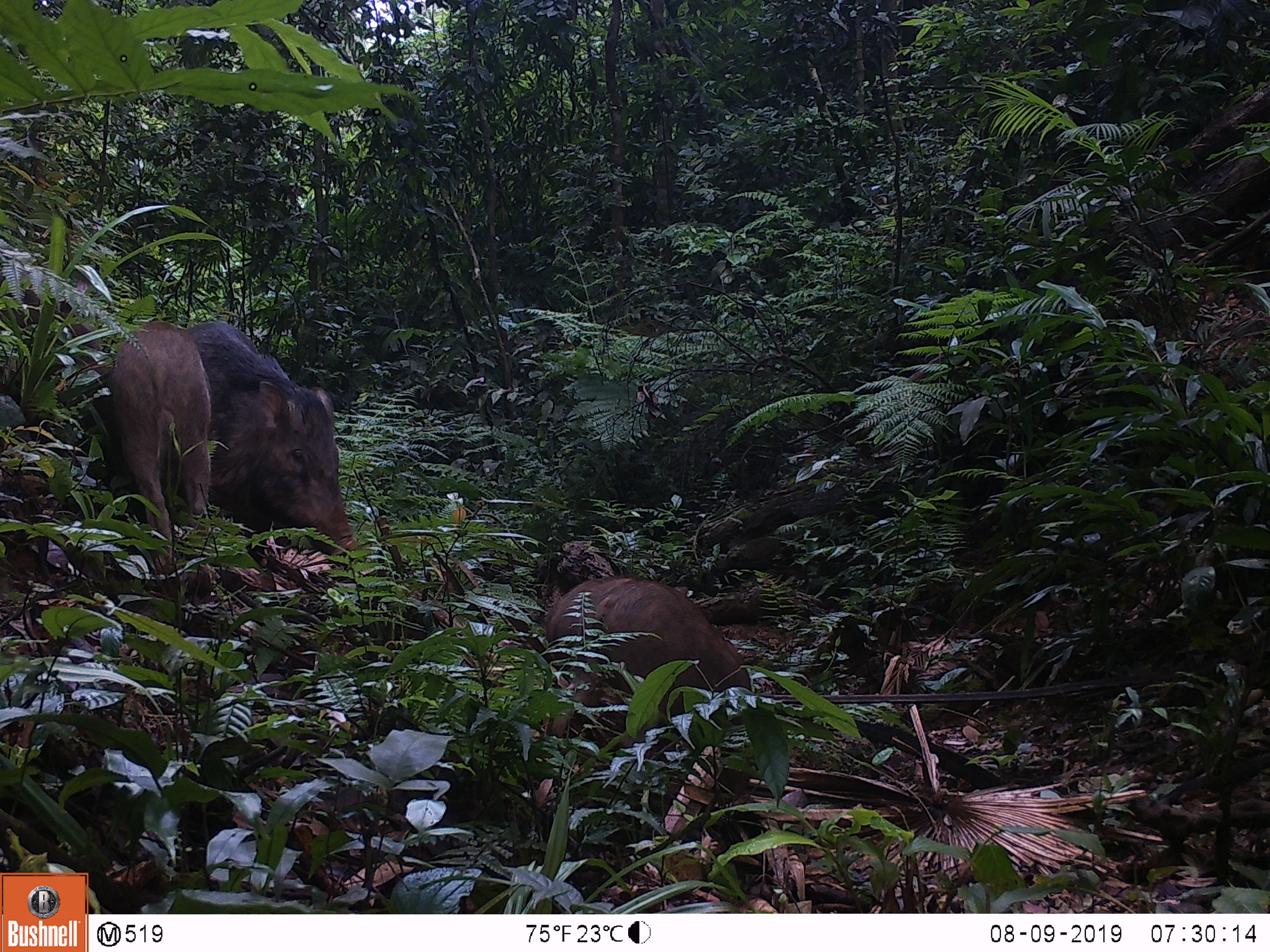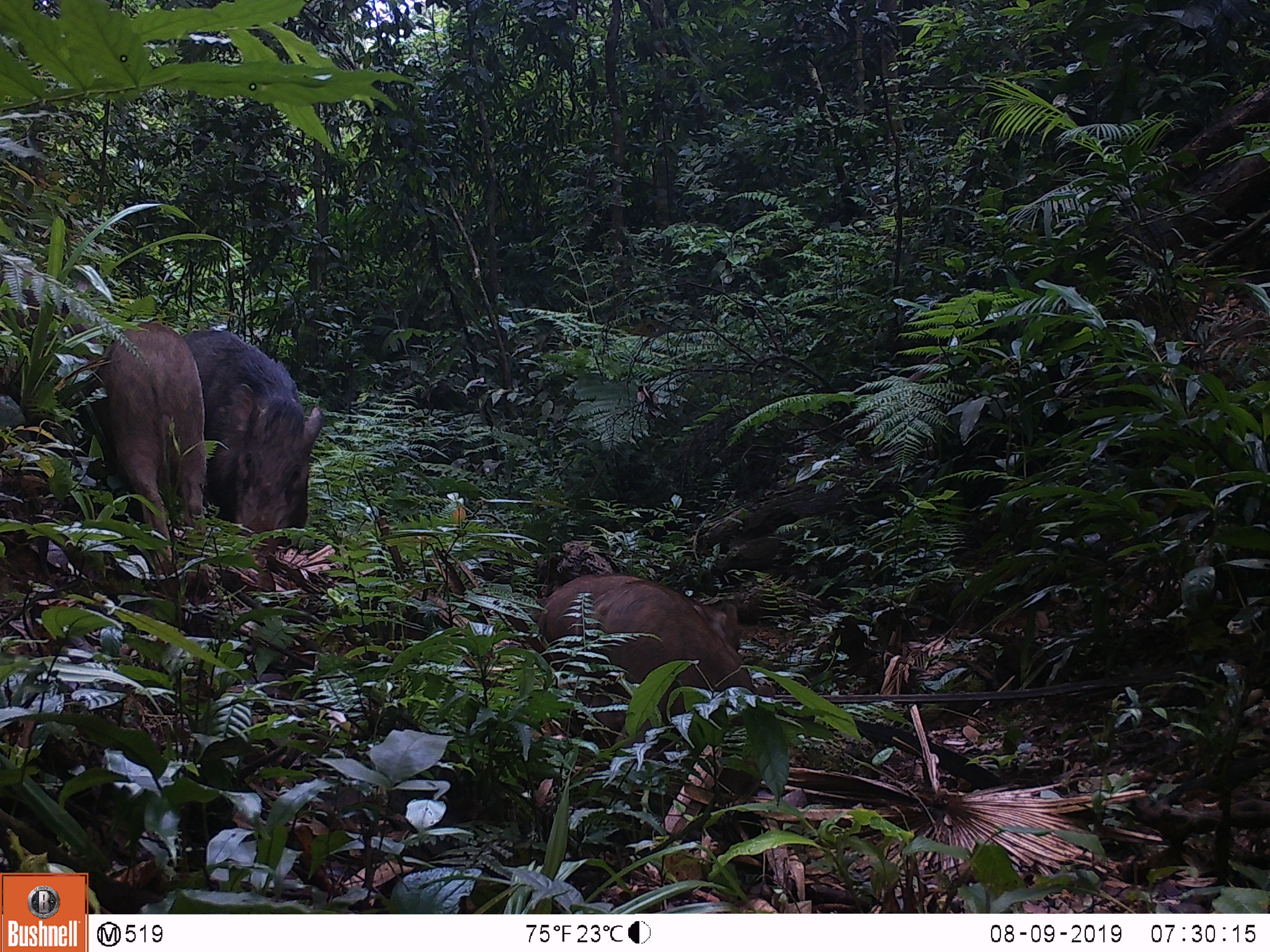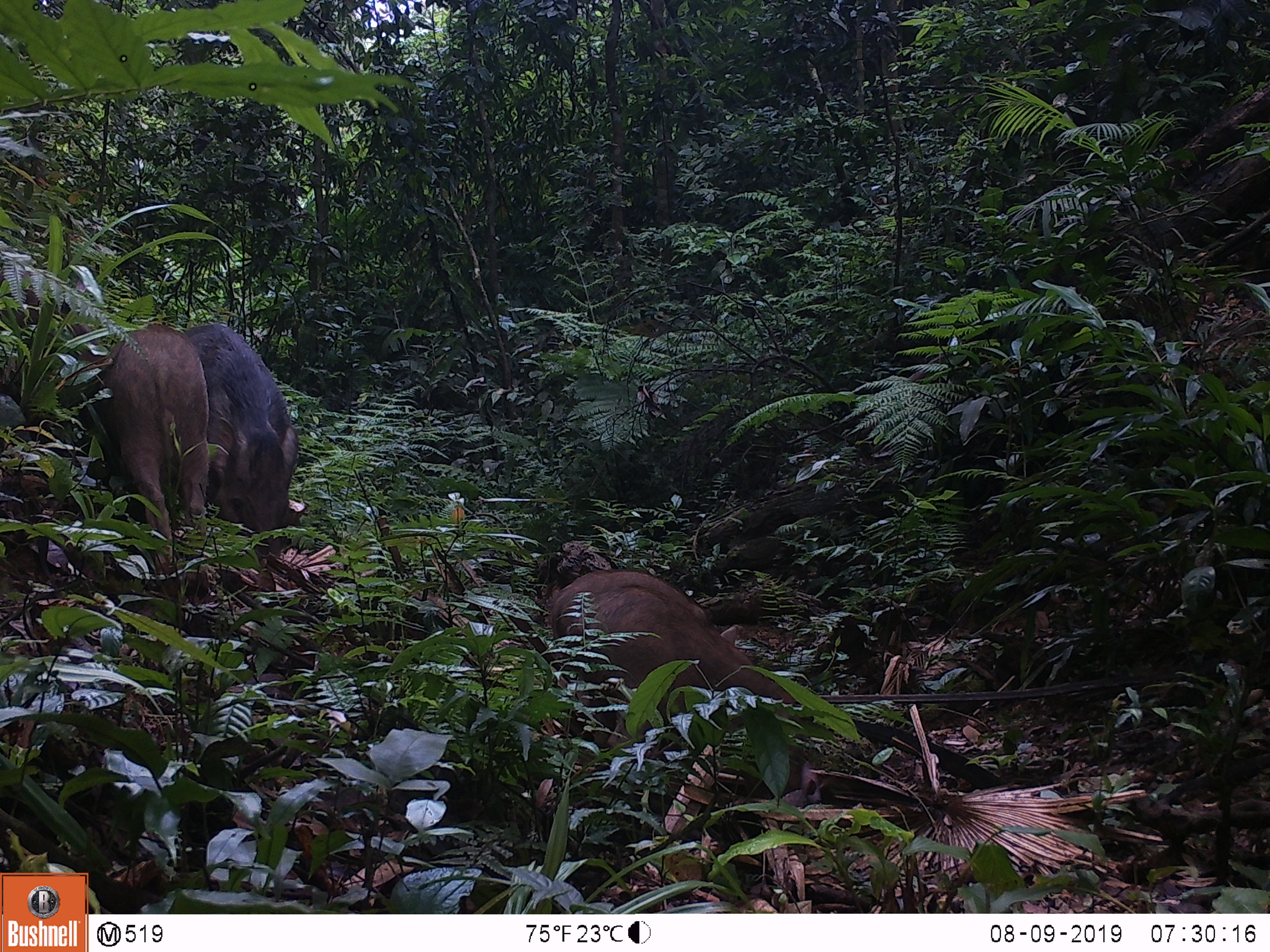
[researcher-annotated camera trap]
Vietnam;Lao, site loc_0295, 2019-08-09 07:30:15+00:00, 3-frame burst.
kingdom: Animalia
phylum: Chordata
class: Mammalia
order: Artiodactyla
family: Suidae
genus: Sus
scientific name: Sus scrofa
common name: eurasian wild pig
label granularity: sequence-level